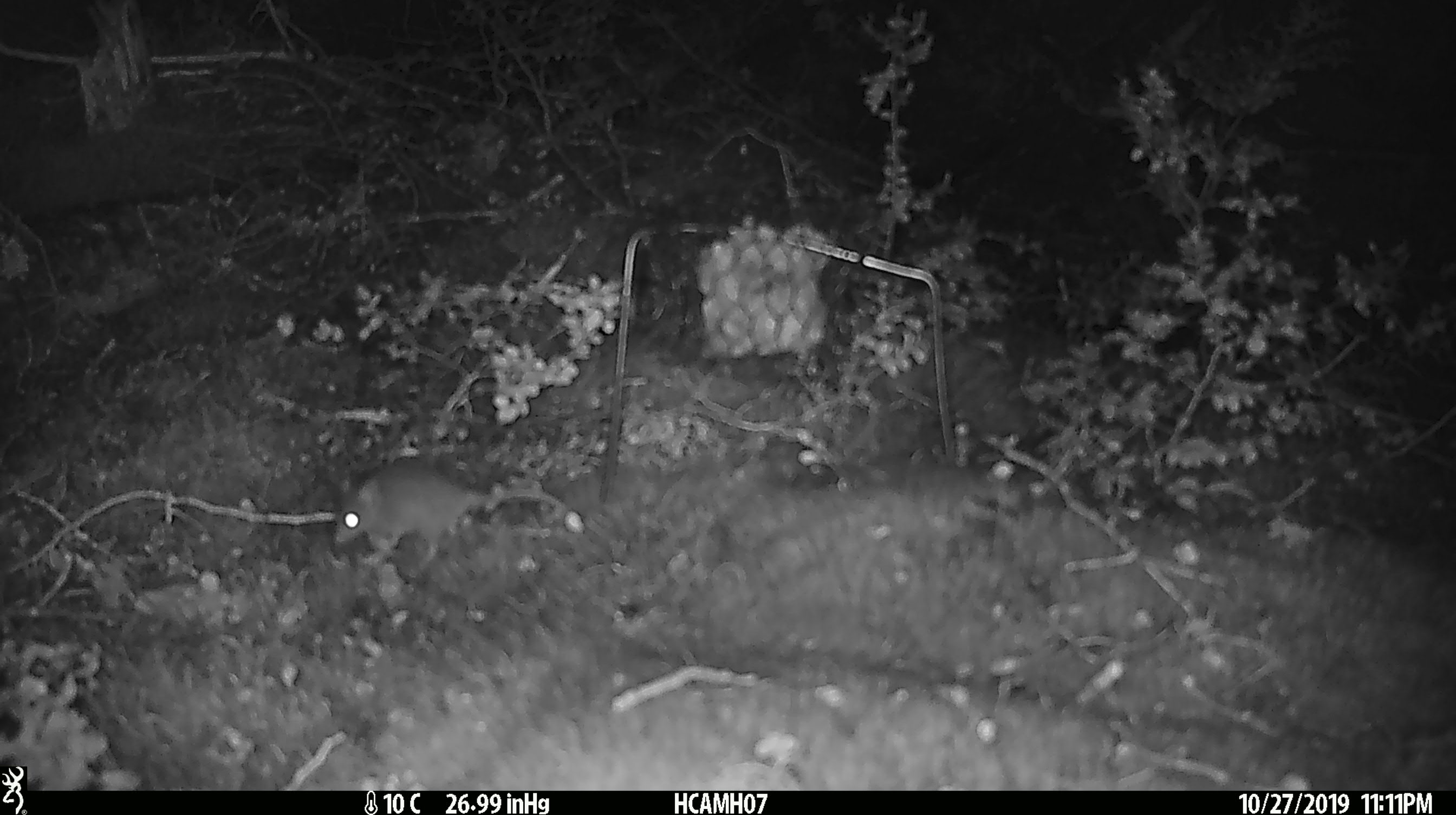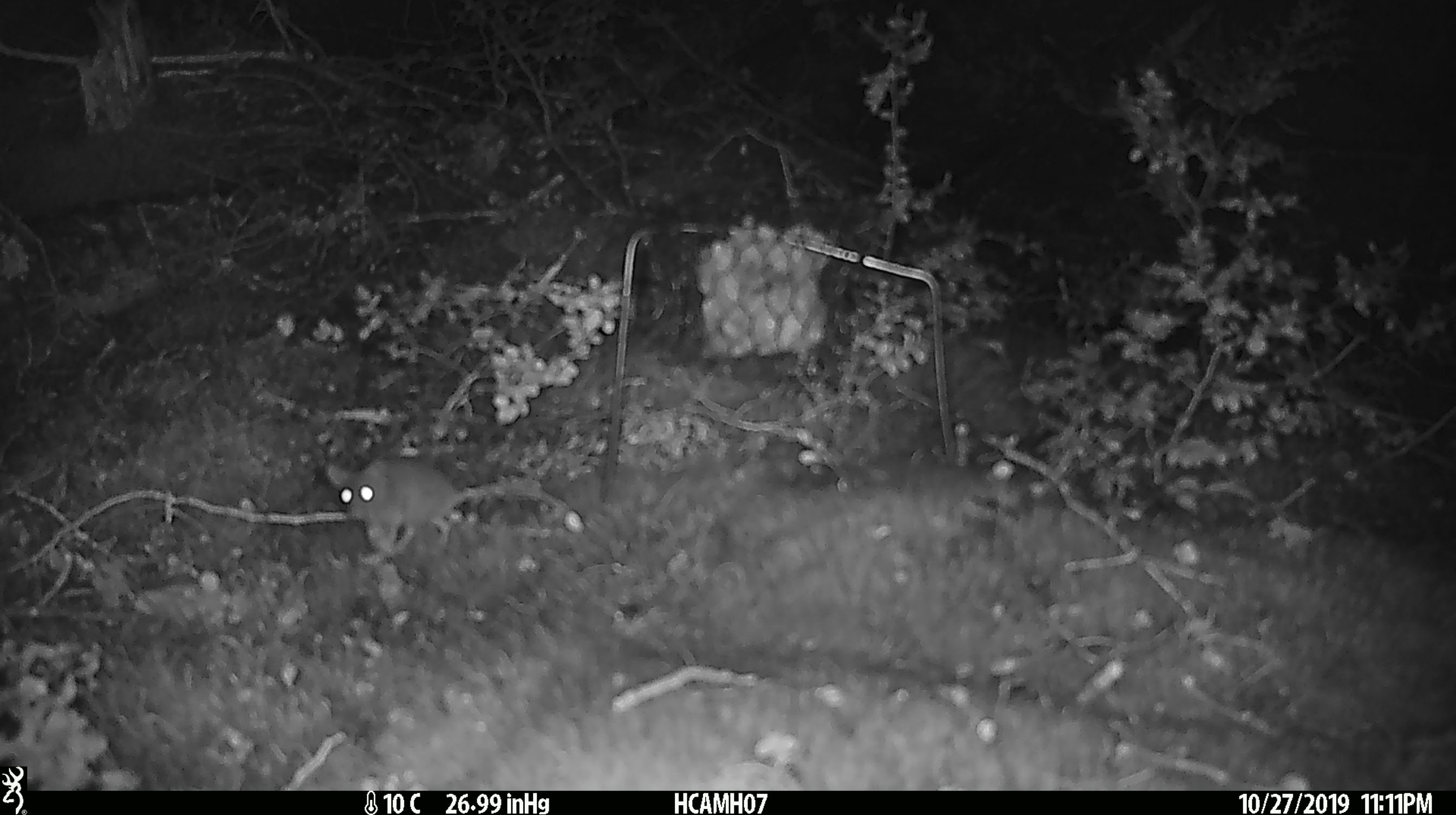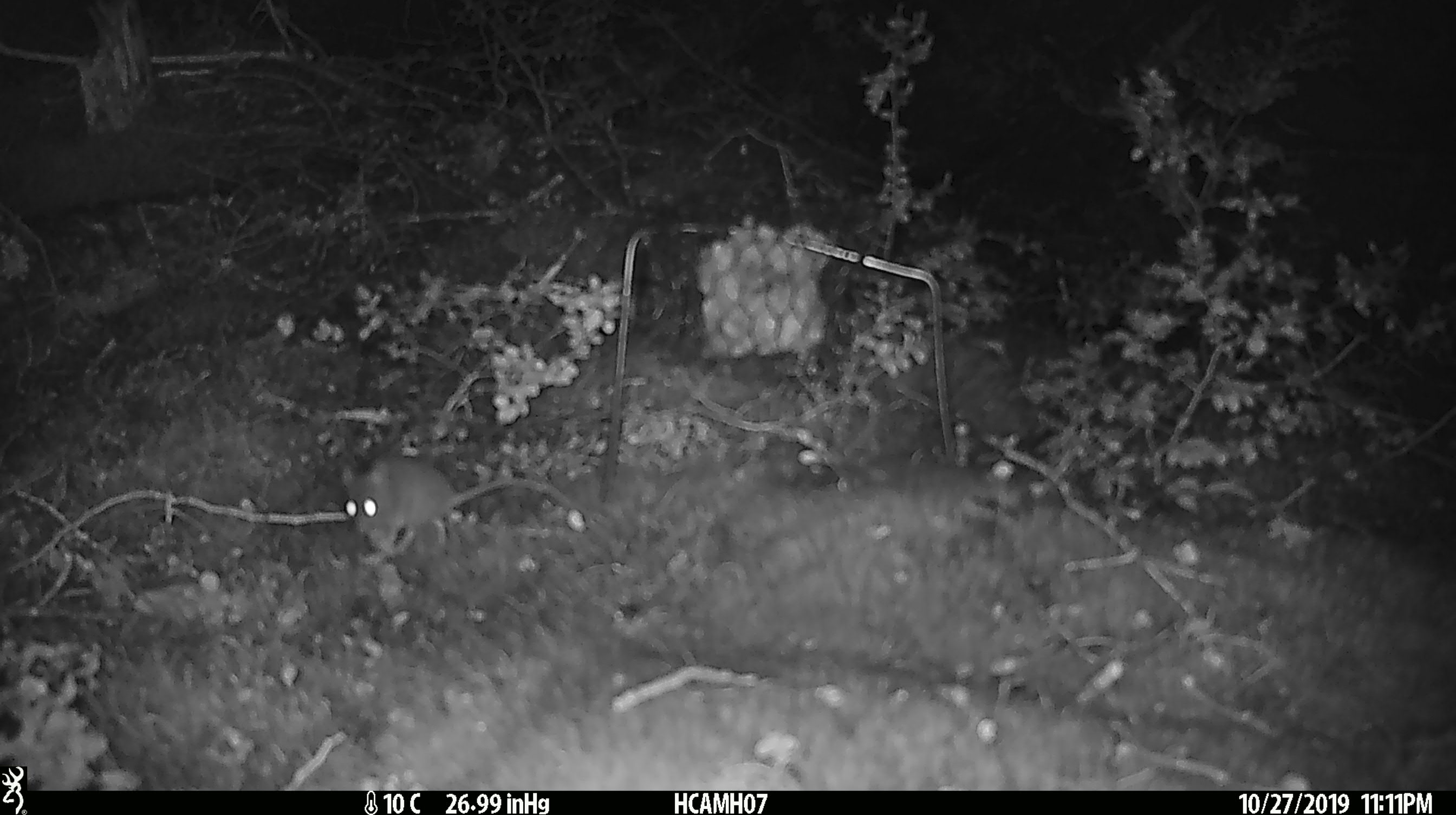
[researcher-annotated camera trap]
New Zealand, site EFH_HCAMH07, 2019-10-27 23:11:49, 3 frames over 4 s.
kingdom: Animalia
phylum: Chordata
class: Mammalia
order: Rodentia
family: Muridae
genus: Mus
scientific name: Mus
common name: mouse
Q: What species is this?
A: Mouse (Mus).